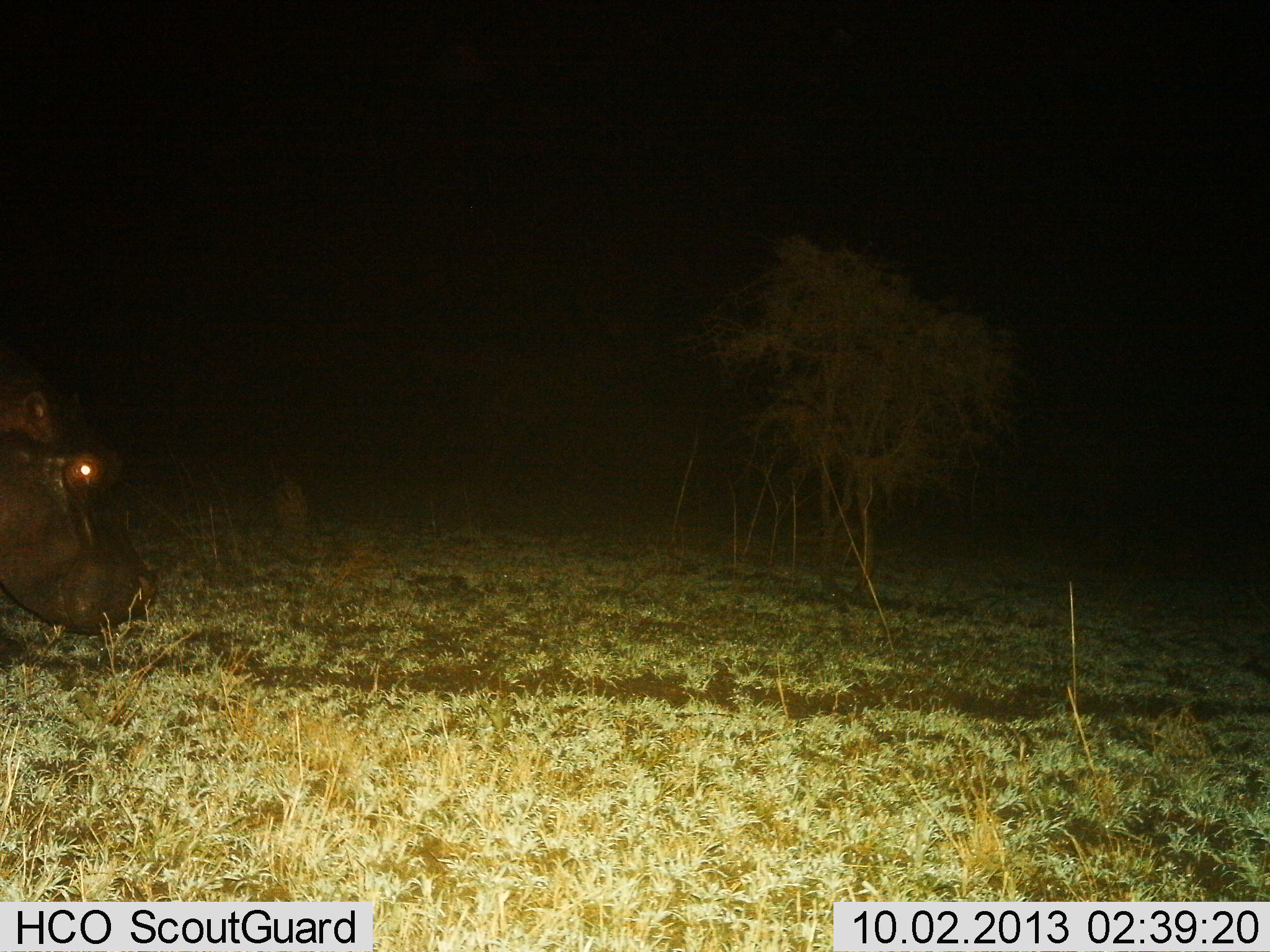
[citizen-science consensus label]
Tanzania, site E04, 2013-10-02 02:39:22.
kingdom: Animalia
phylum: Chordata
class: Mammalia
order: Artiodactyla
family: Hippopotamidae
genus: Hippopotamus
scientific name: Hippopotamus amphibius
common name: hippopotamus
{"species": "hippopotamus (Hippopotamus amphibius)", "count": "1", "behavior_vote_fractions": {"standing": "44%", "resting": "4%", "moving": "48%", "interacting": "0%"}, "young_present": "0%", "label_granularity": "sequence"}